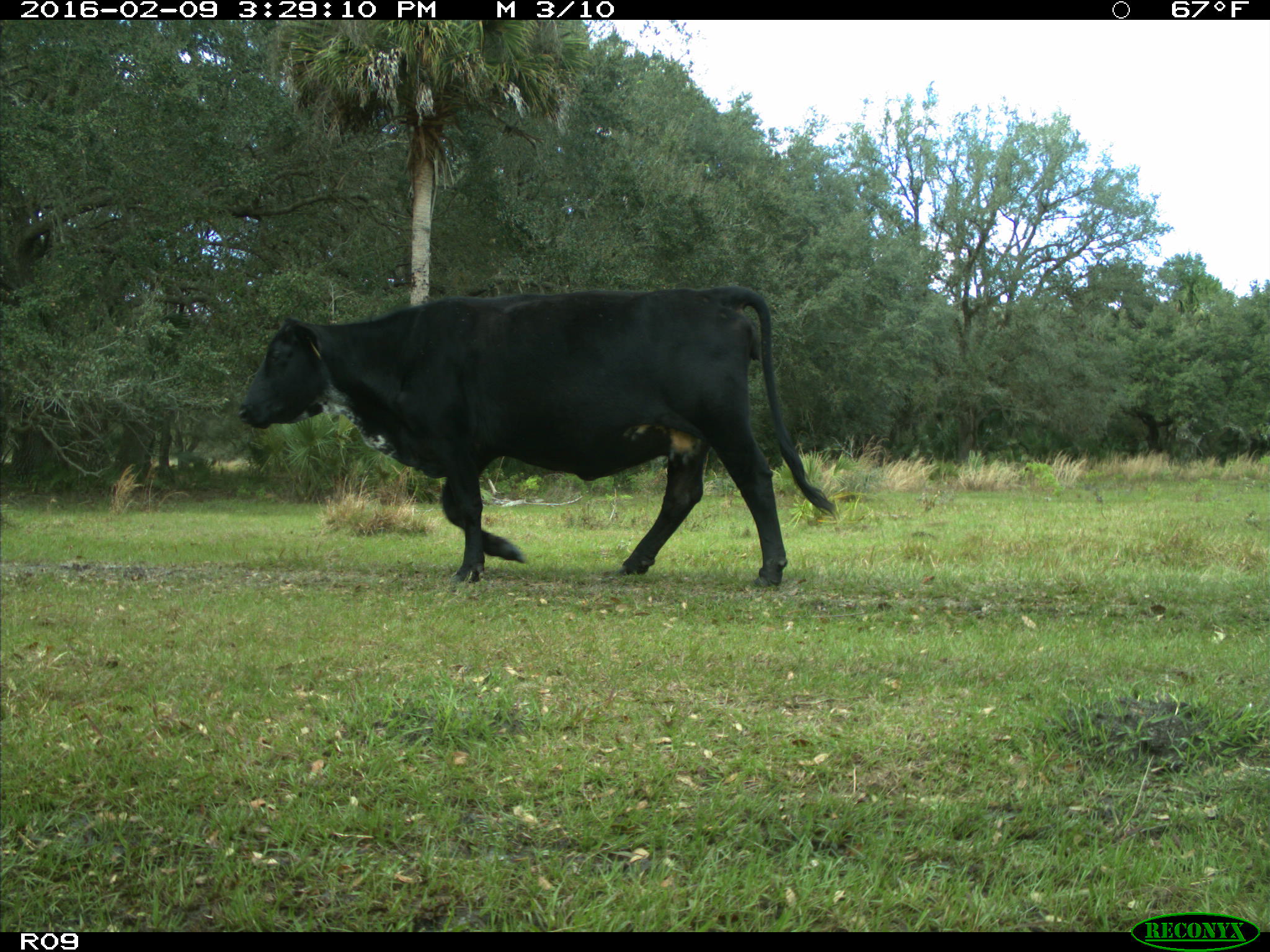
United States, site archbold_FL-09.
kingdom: Animalia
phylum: Chordata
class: Mammalia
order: Artiodactyla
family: Bovidae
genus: Bos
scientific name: Bos taurus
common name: domestic cow